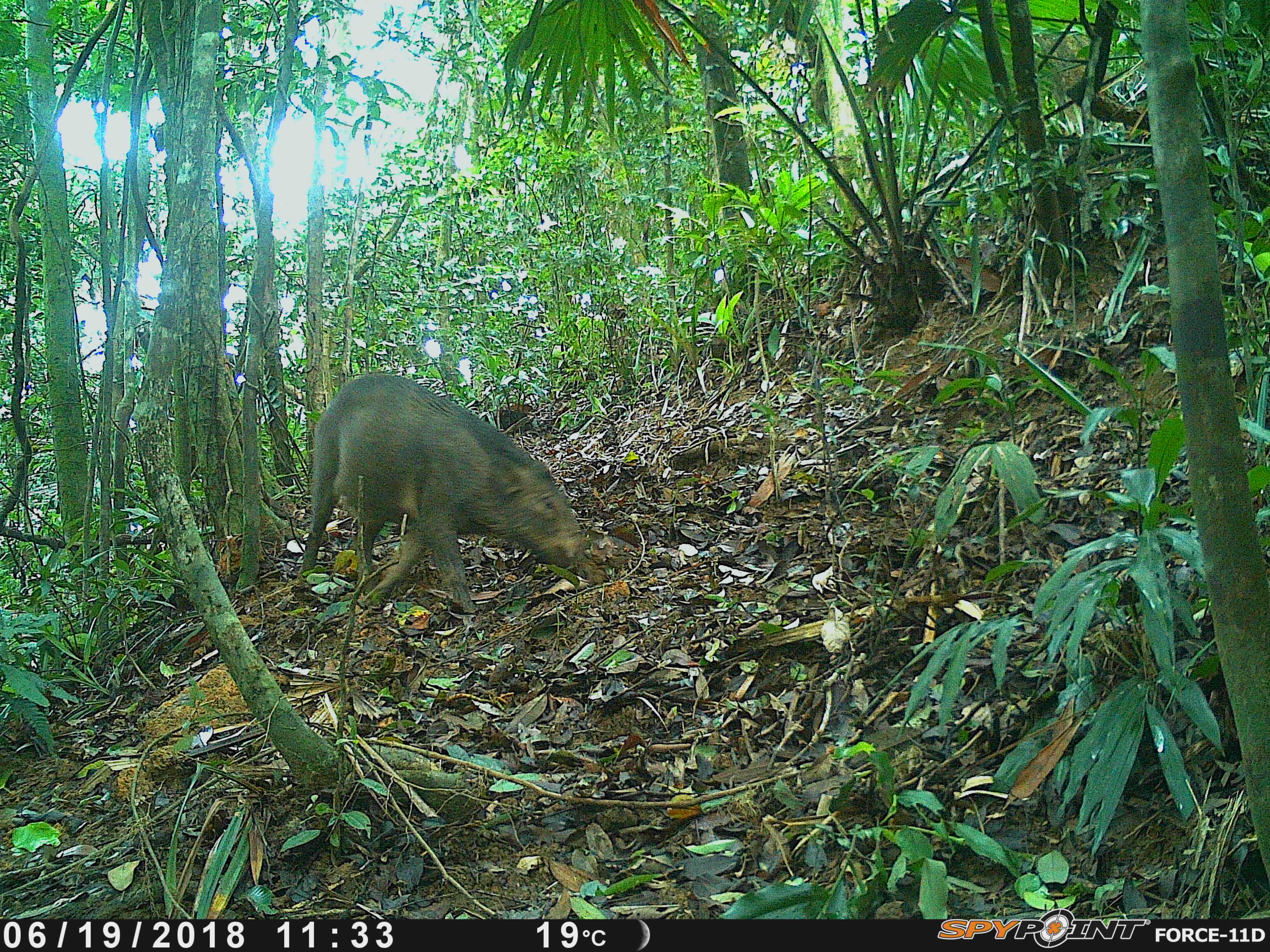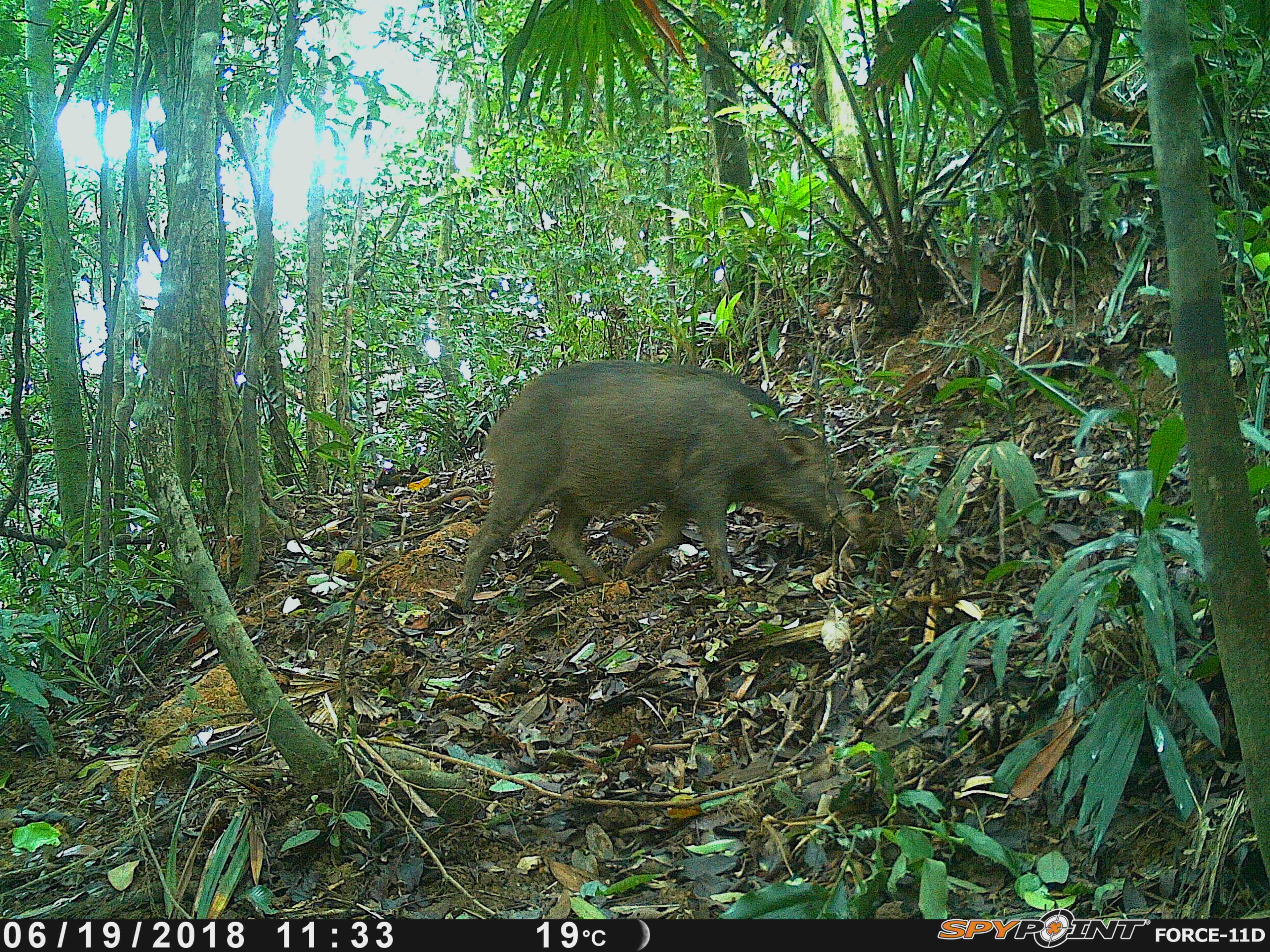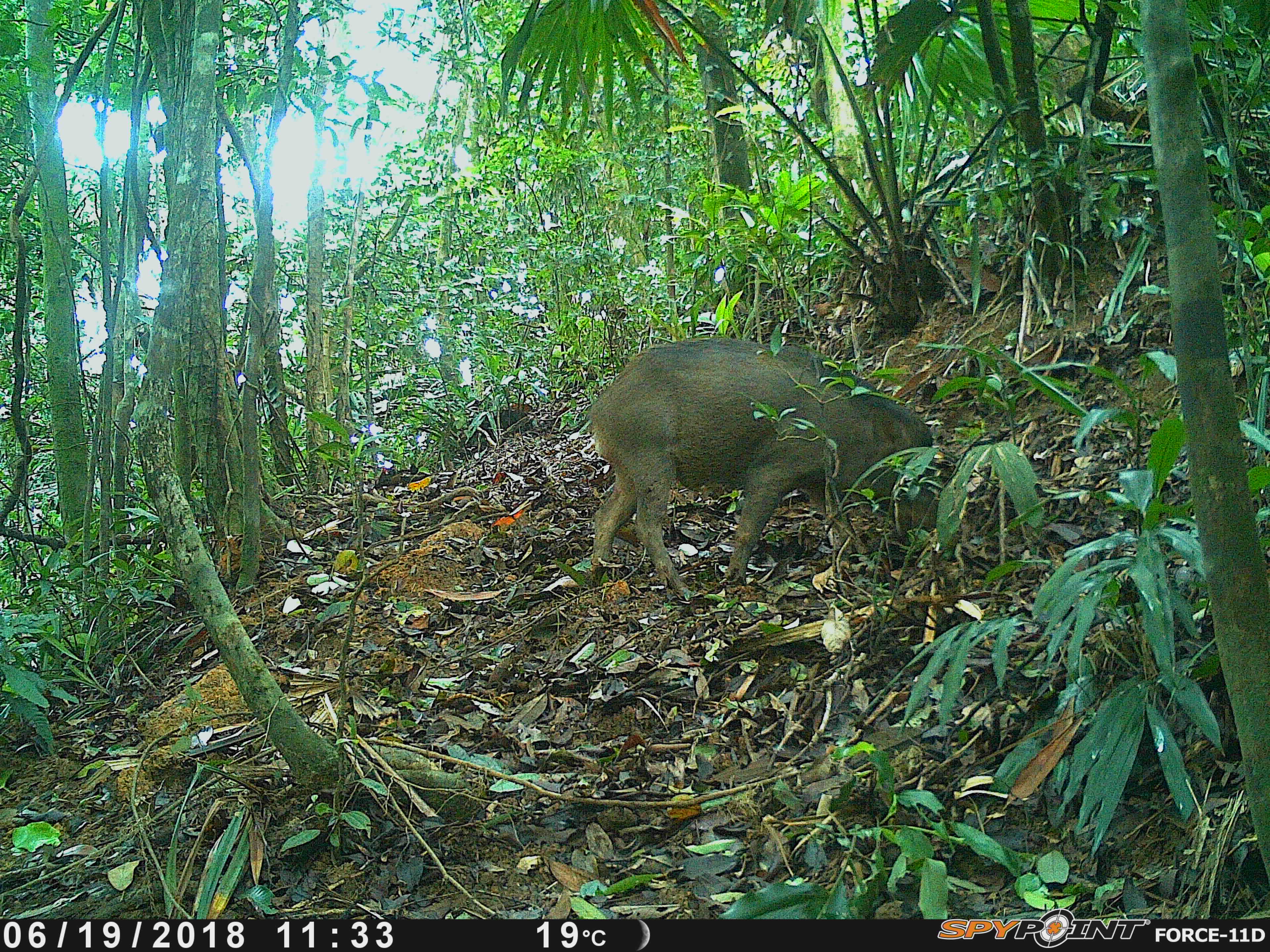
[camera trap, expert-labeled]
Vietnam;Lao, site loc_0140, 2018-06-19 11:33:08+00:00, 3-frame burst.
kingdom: Animalia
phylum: Chordata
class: Mammalia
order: Artiodactyla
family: Suidae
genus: Sus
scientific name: Sus scrofa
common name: eurasian wild pig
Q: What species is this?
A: Eurasian wild pig (Sus scrofa).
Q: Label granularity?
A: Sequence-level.